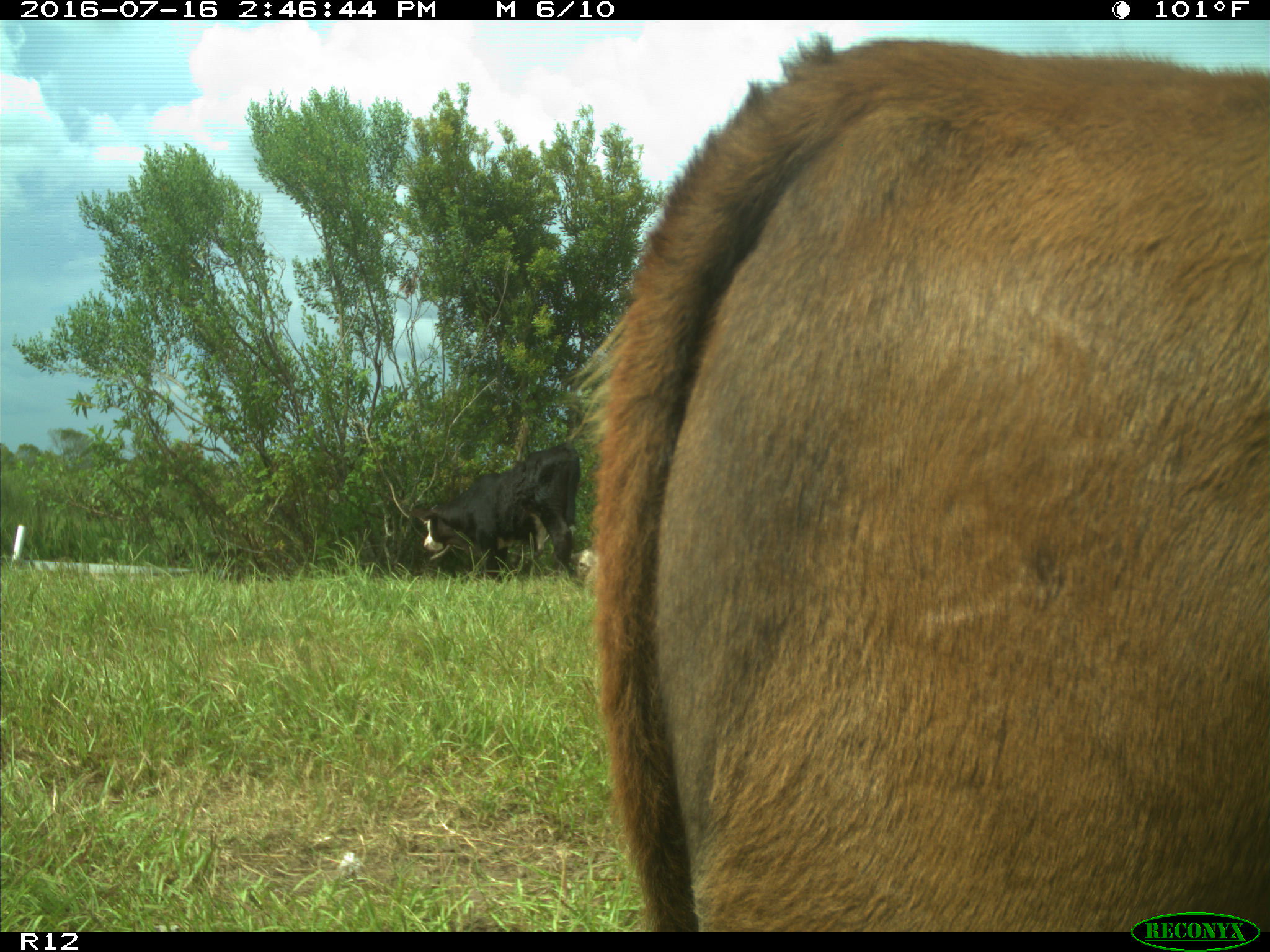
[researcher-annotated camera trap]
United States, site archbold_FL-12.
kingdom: Animalia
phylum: Chordata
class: Mammalia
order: Artiodactyla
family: Bovidae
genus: Bos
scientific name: Bos taurus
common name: domestic cow